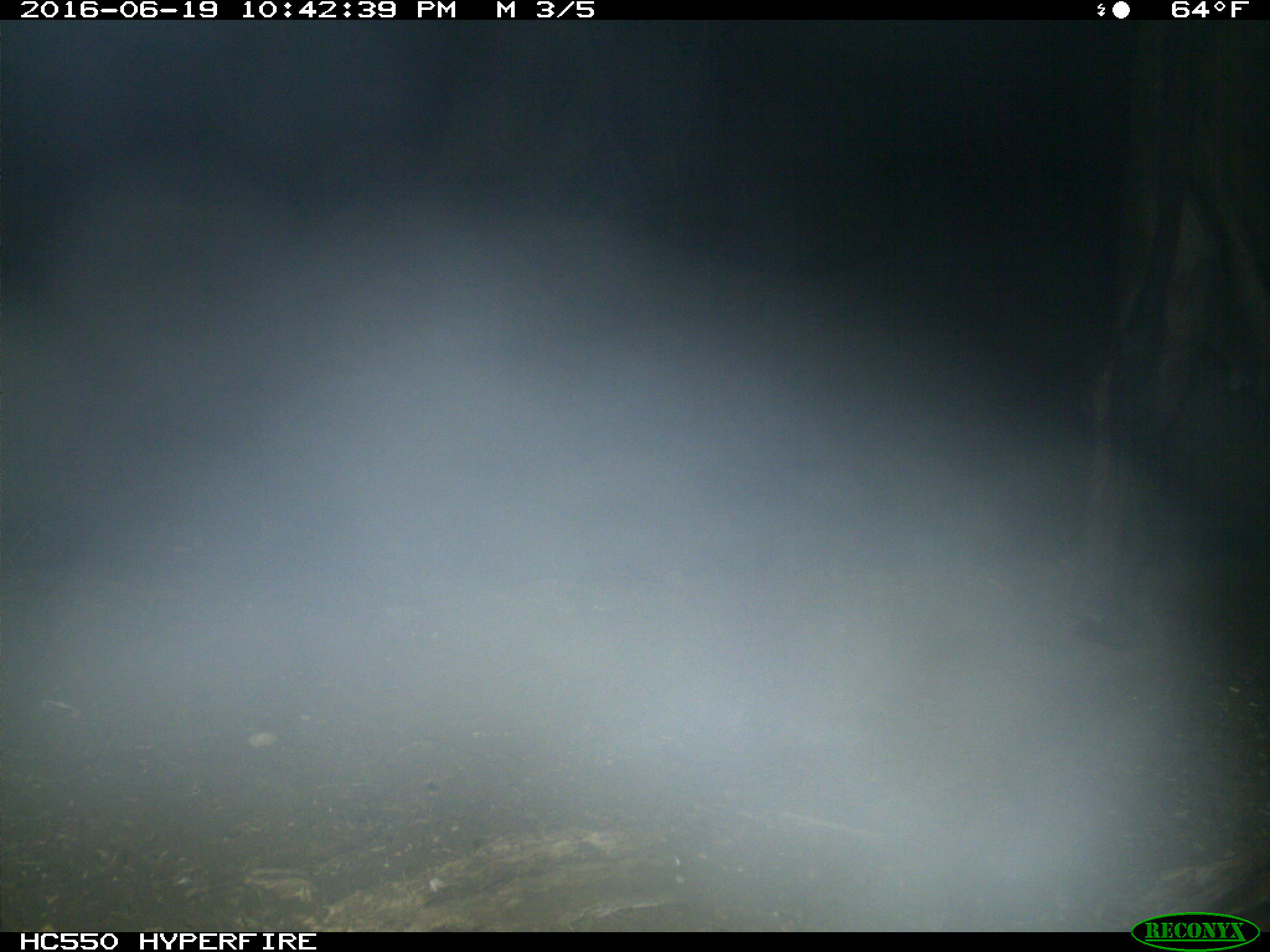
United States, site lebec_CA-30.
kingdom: Animalia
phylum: Chordata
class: Mammalia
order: Artiodactyla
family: Bovidae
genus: Bos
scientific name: Bos taurus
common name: domestic cow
Bos taurus (domestic cow).